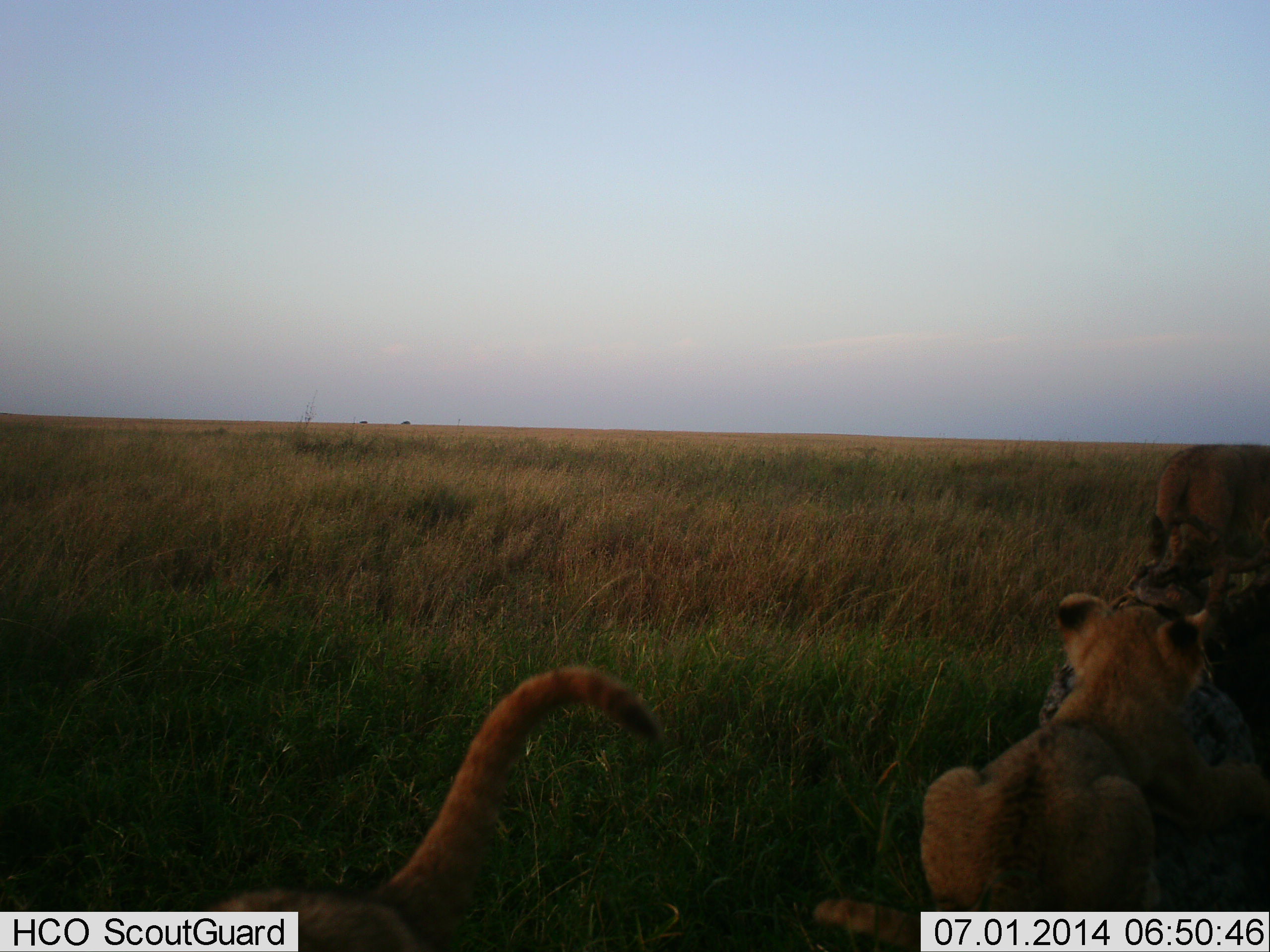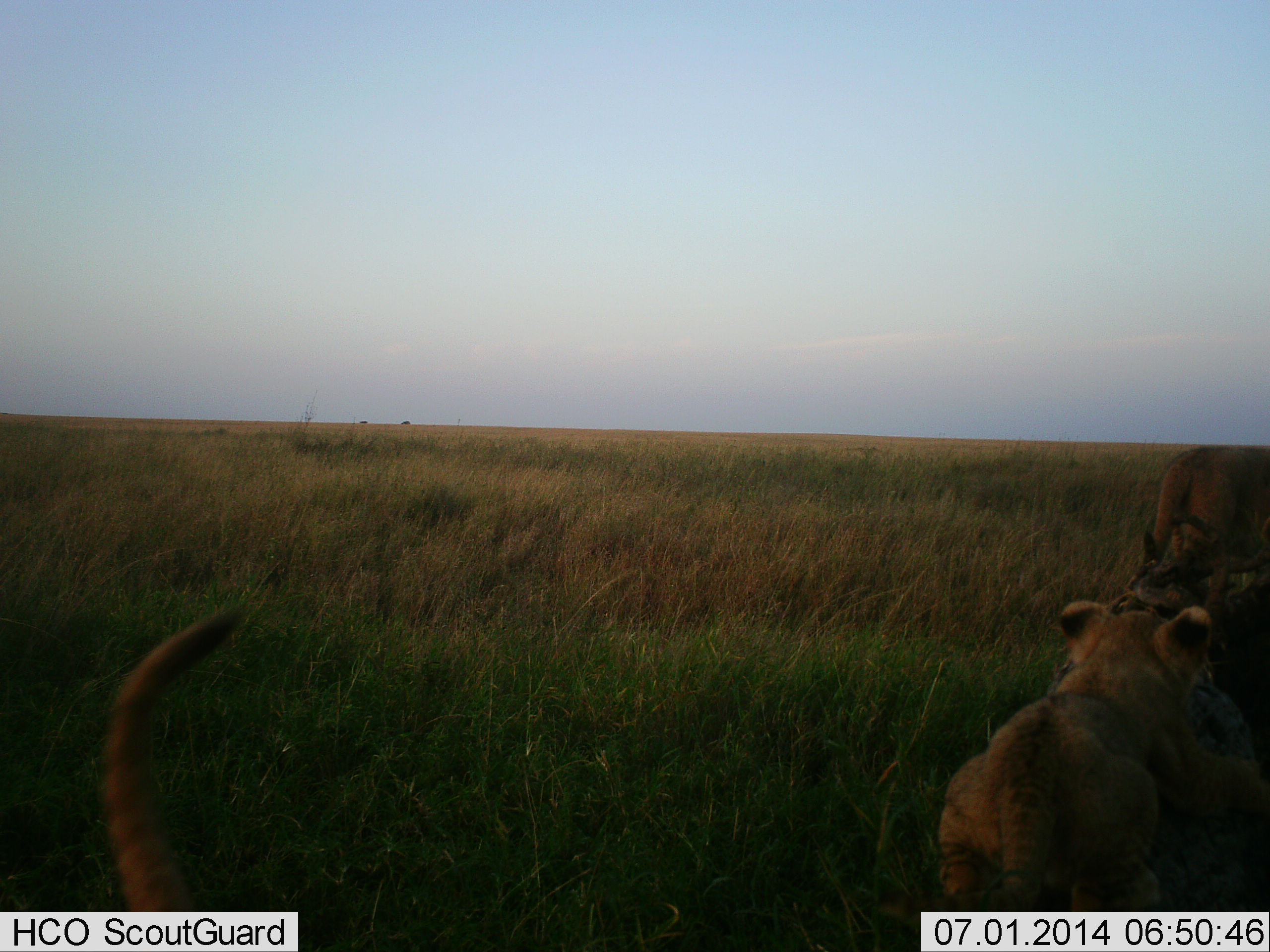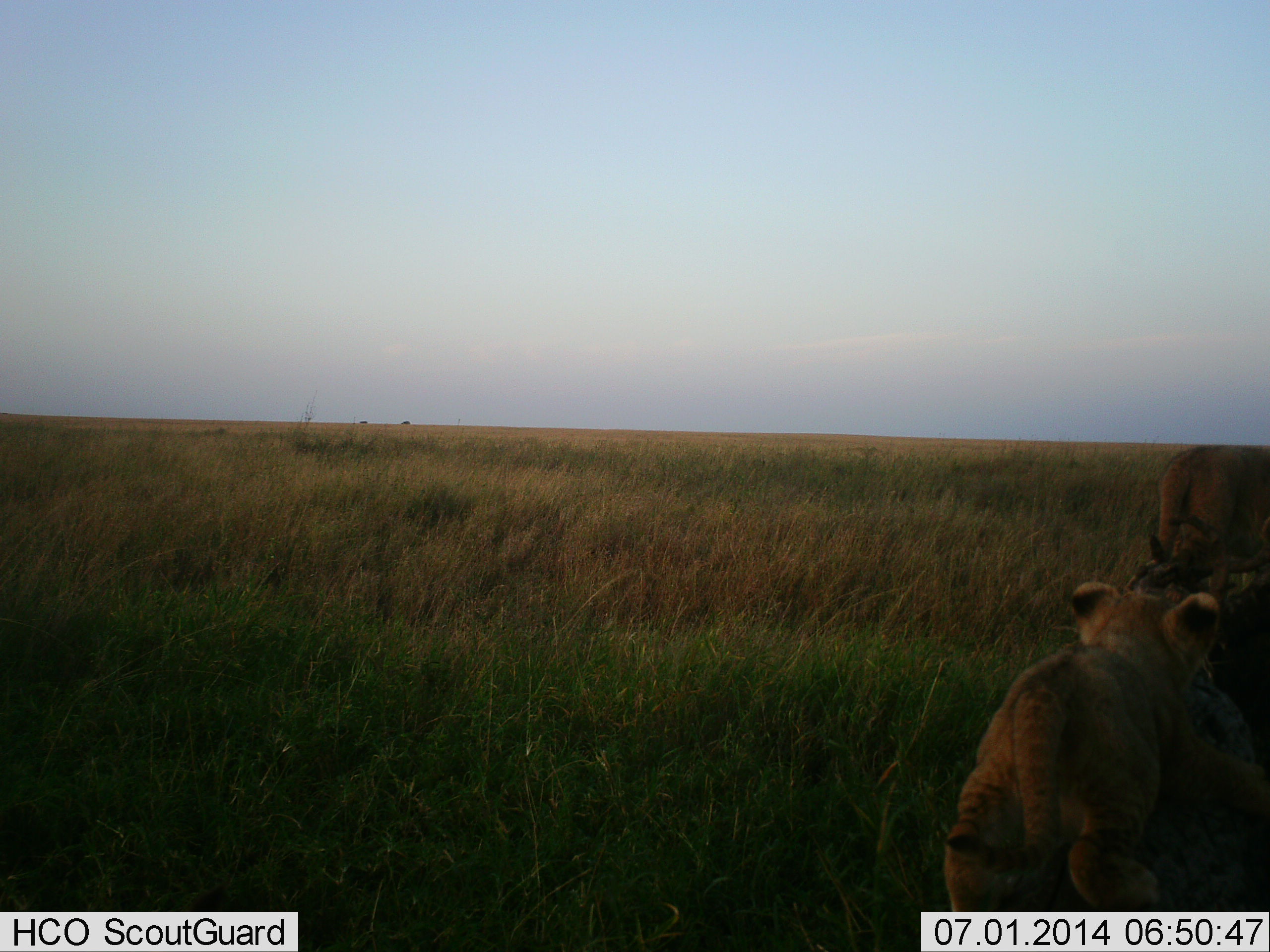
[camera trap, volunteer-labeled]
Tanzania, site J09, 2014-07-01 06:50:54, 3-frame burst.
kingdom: Animalia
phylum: Chordata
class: Mammalia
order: Carnivora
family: Felidae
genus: Panthera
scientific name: Panthera leo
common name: lion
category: lionfemale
Lionfemale (lion) (Panthera leo), count 3. Behavior (volunteer vote fractions): standing 45%, resting 27%, moving 55%, interacting 18%. Young present (vote fraction): 64%. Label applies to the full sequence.